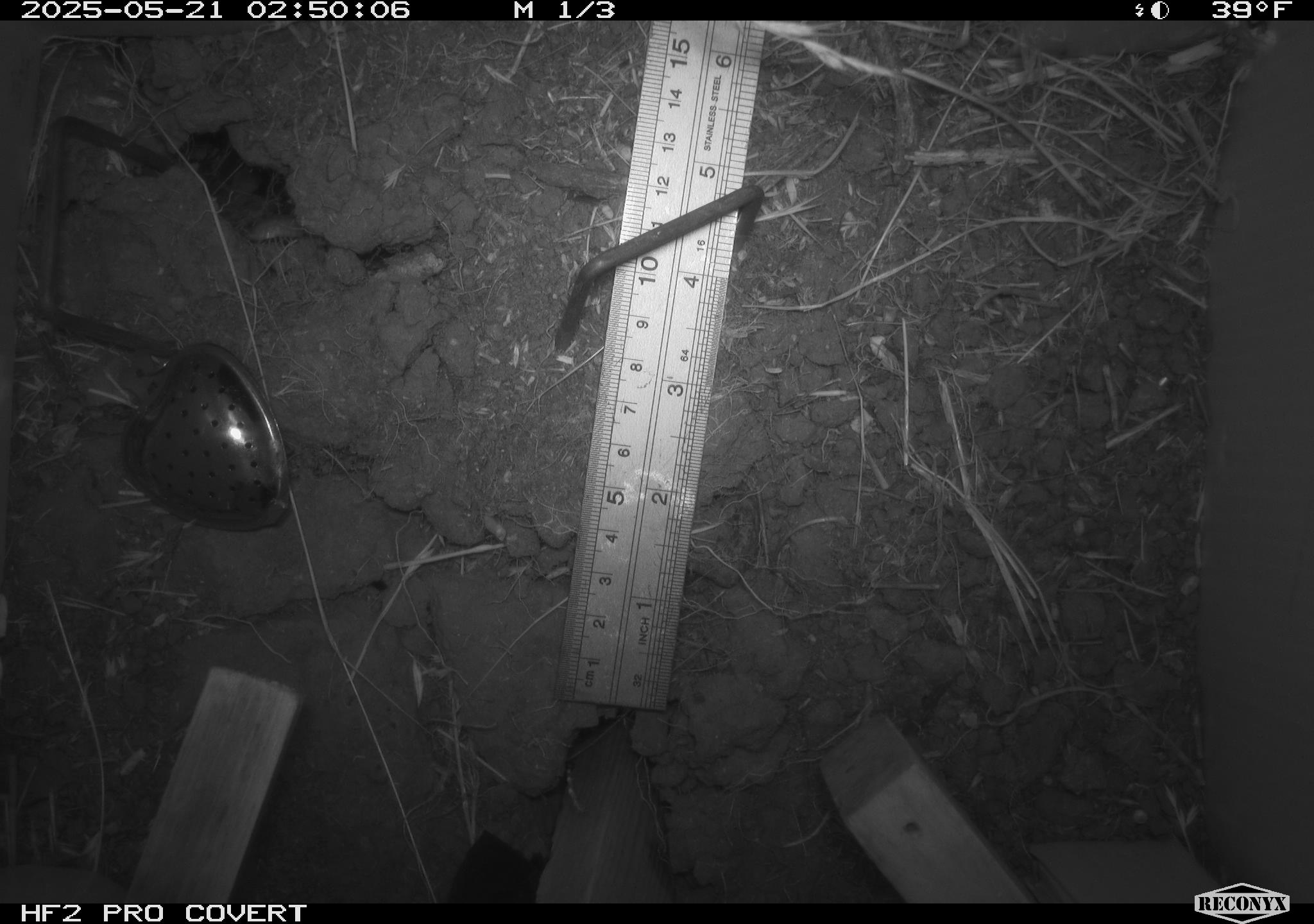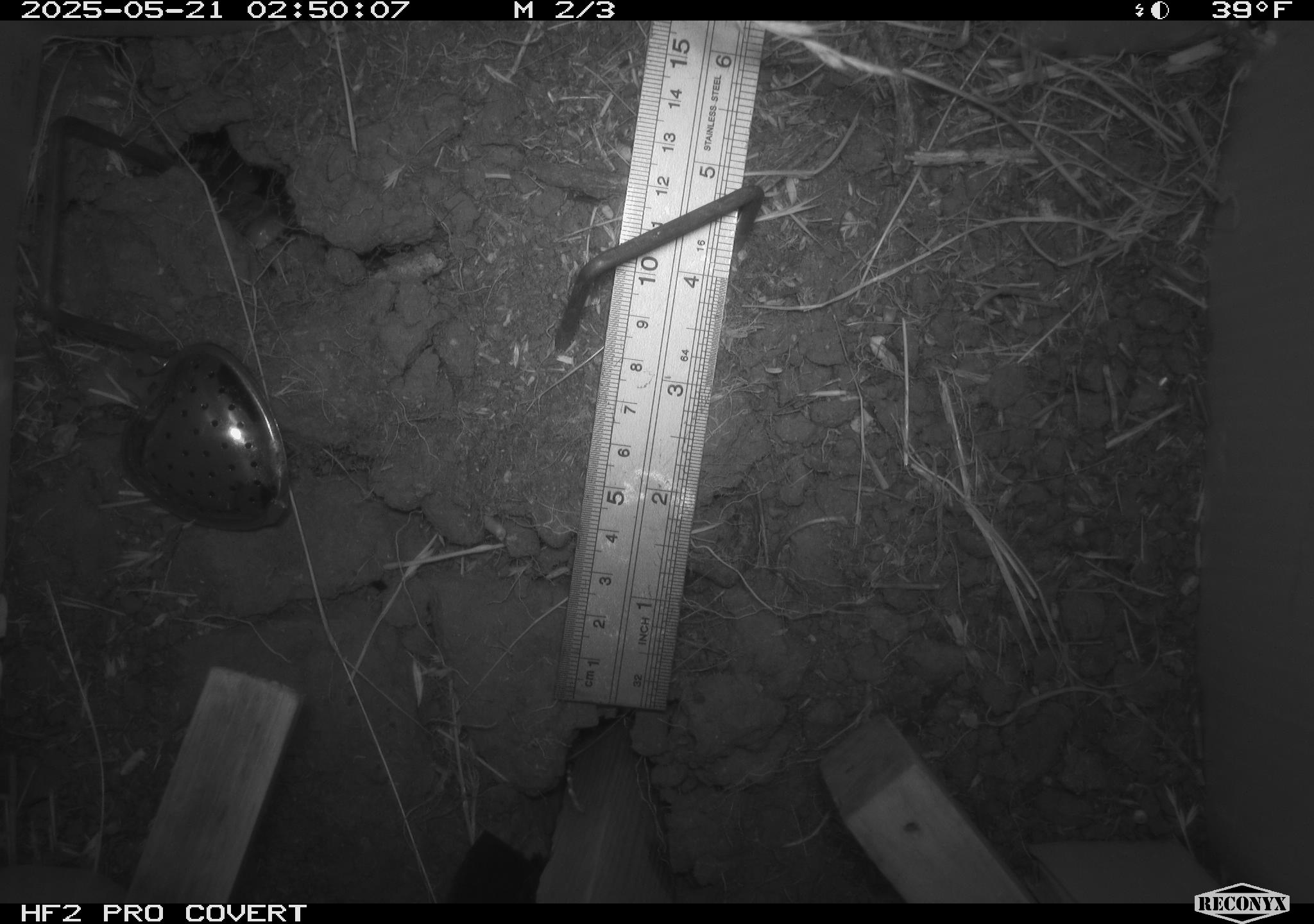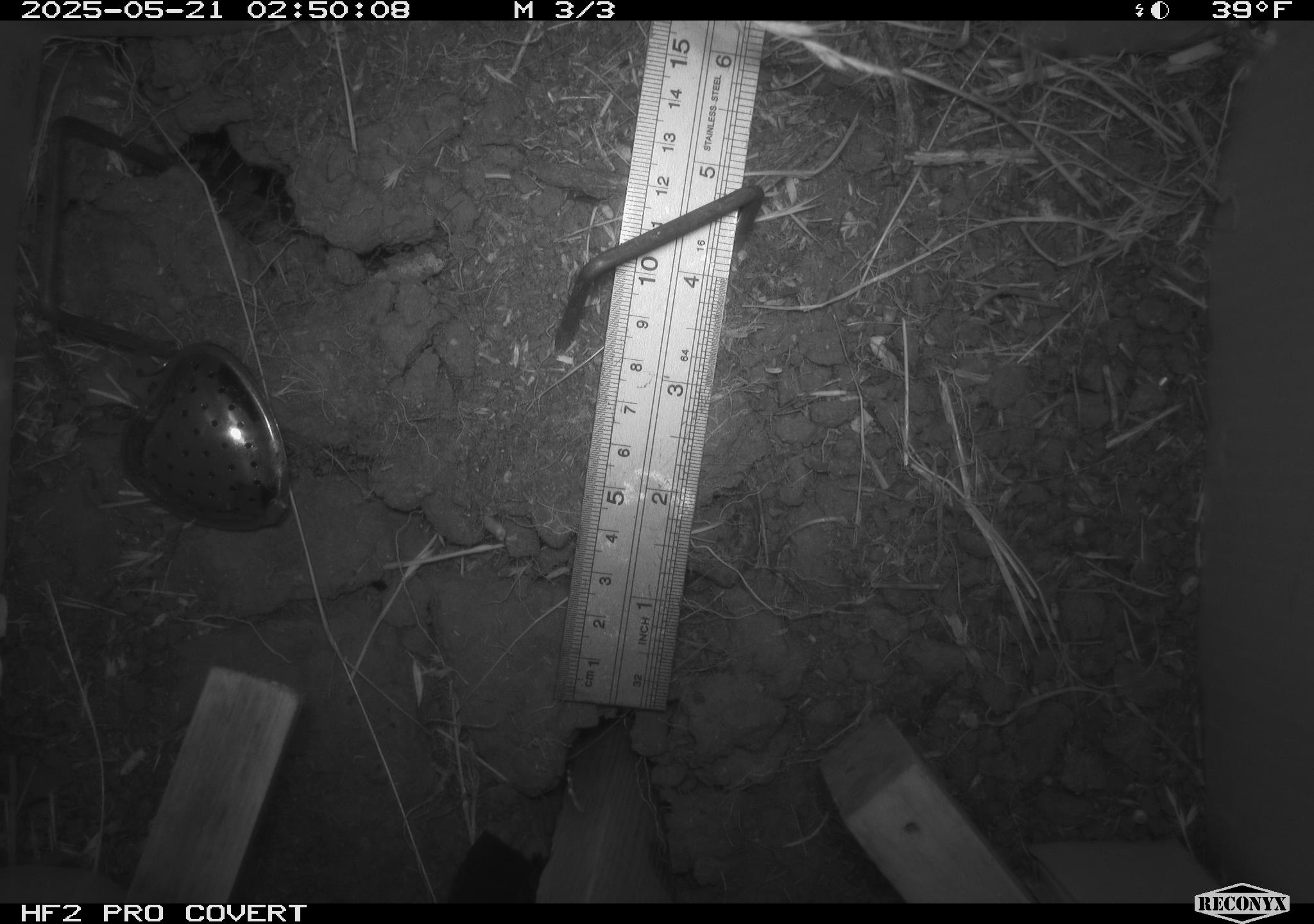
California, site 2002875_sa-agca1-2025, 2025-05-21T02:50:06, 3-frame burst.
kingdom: Animalia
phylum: Arthropoda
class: Insecta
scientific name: Insecta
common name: insect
Insect (Insecta).